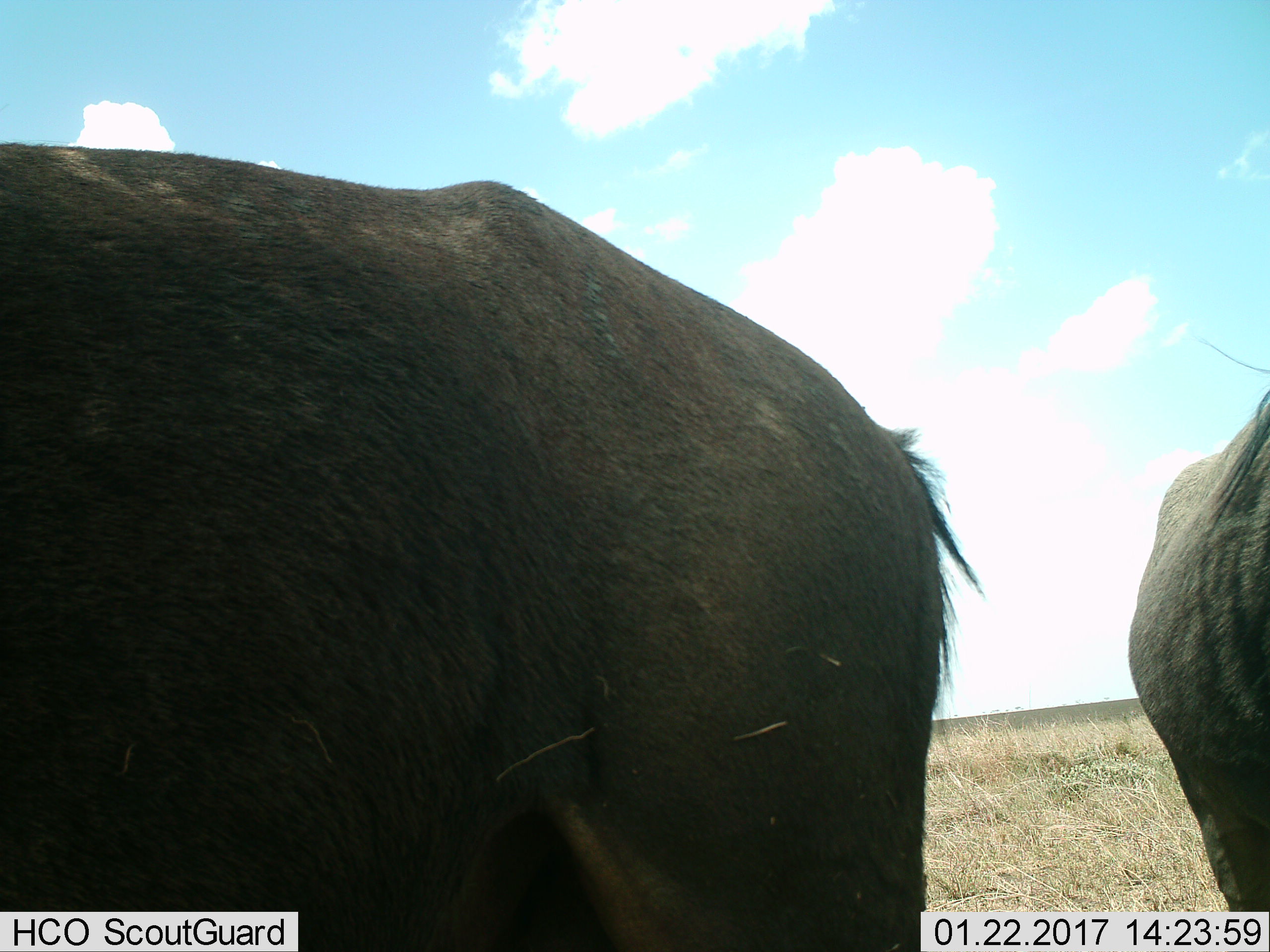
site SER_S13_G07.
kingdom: Animalia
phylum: Chordata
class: Mammalia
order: Artiodactyla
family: Bovidae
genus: Connochaetes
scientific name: Connochaetes taurinus taurinus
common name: blue wildebeest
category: wildebeestblue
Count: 2.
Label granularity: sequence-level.